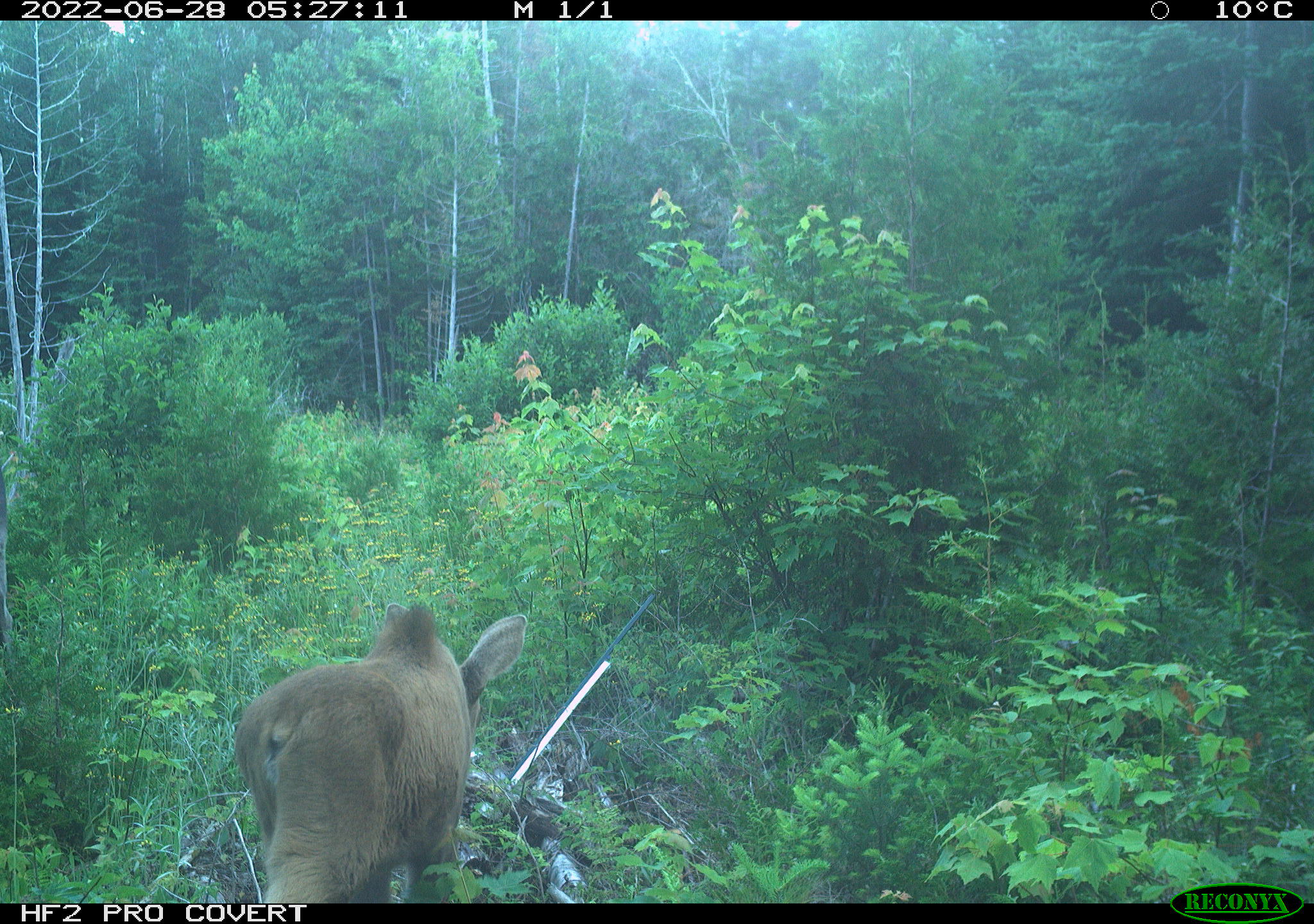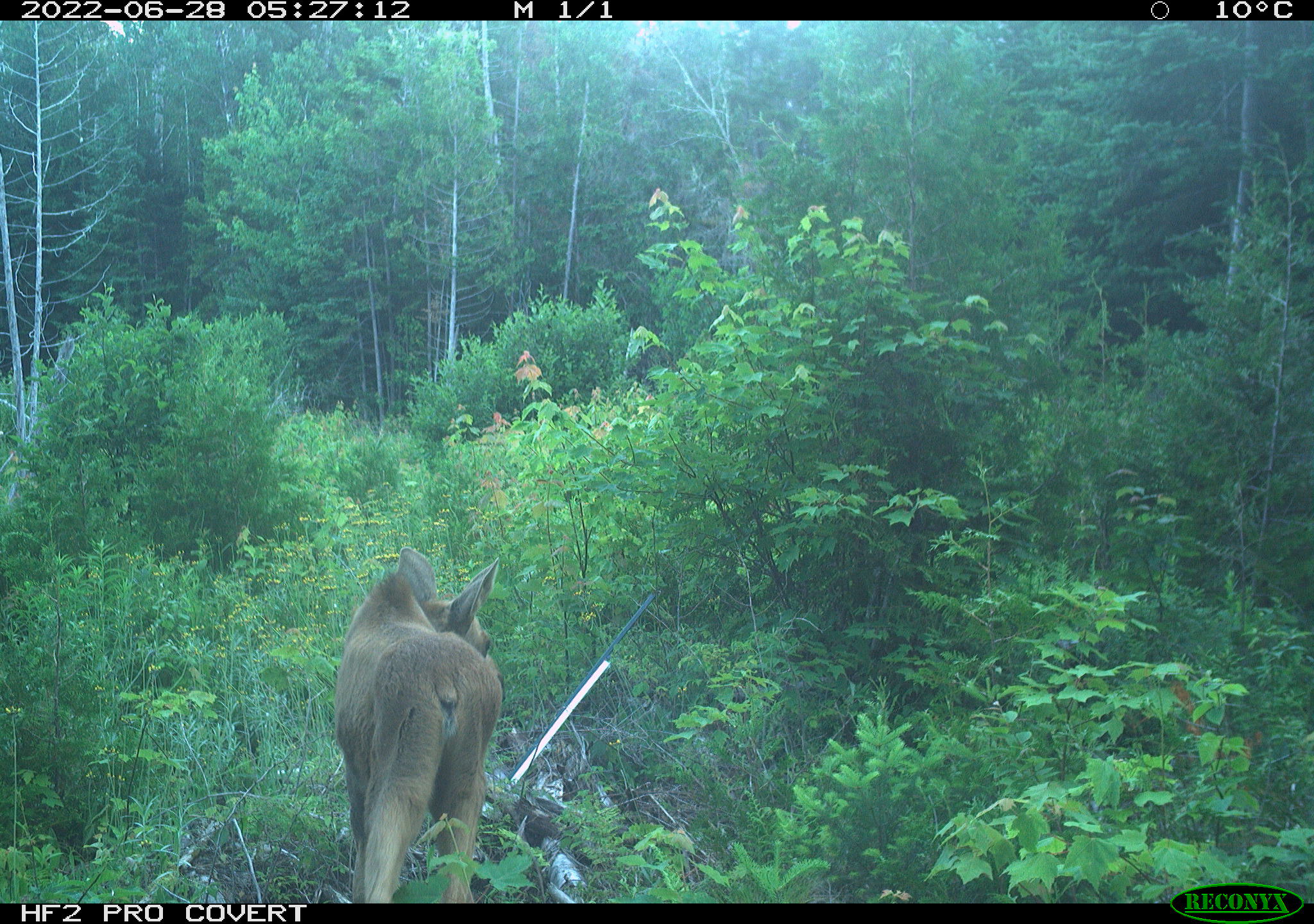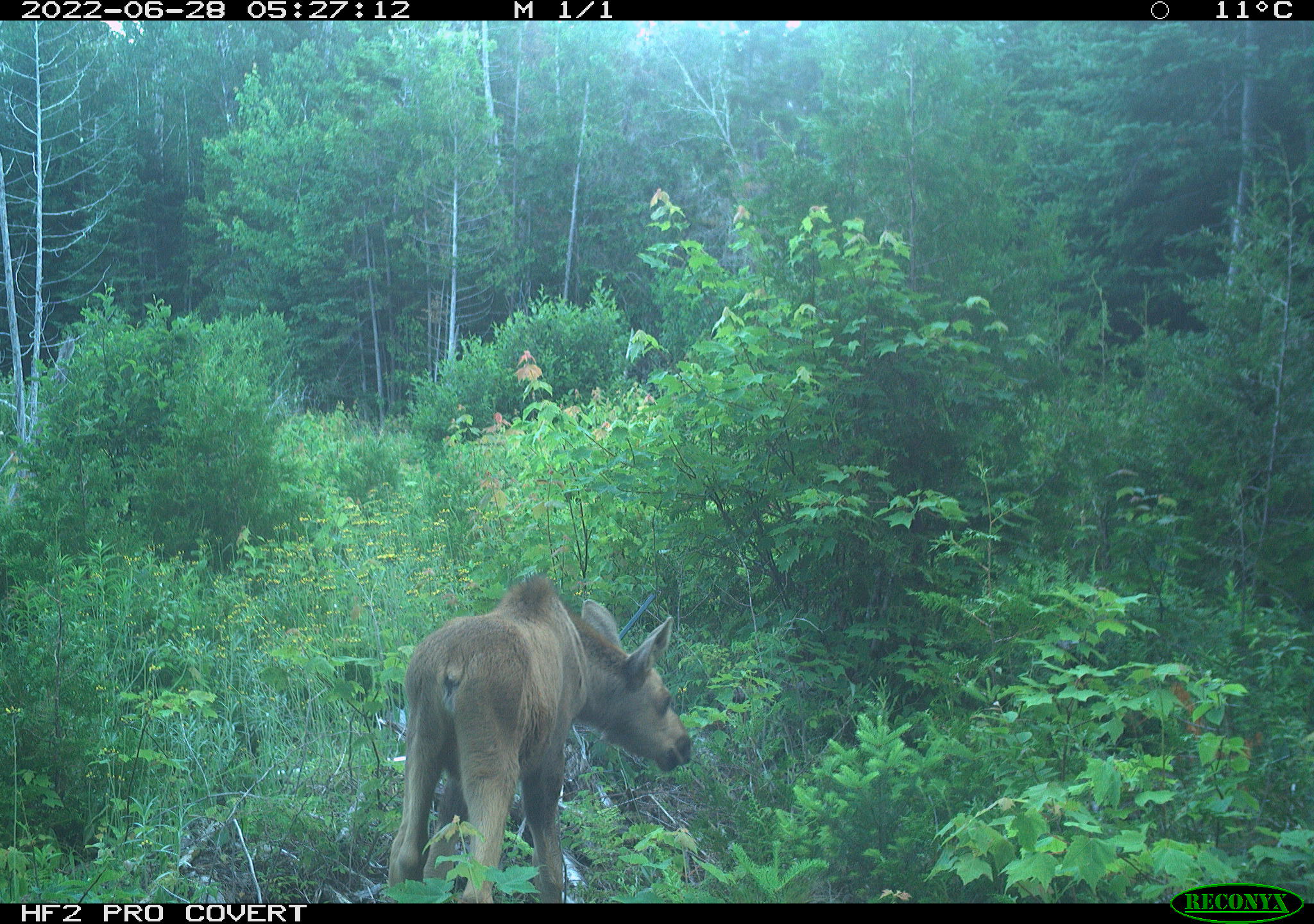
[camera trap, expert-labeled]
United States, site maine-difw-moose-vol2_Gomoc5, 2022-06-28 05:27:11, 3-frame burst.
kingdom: Animalia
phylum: Chordata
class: Mammalia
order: Artiodactyla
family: Cervidae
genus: Alces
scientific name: Alces alces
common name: moose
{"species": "moose (Alces alces)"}